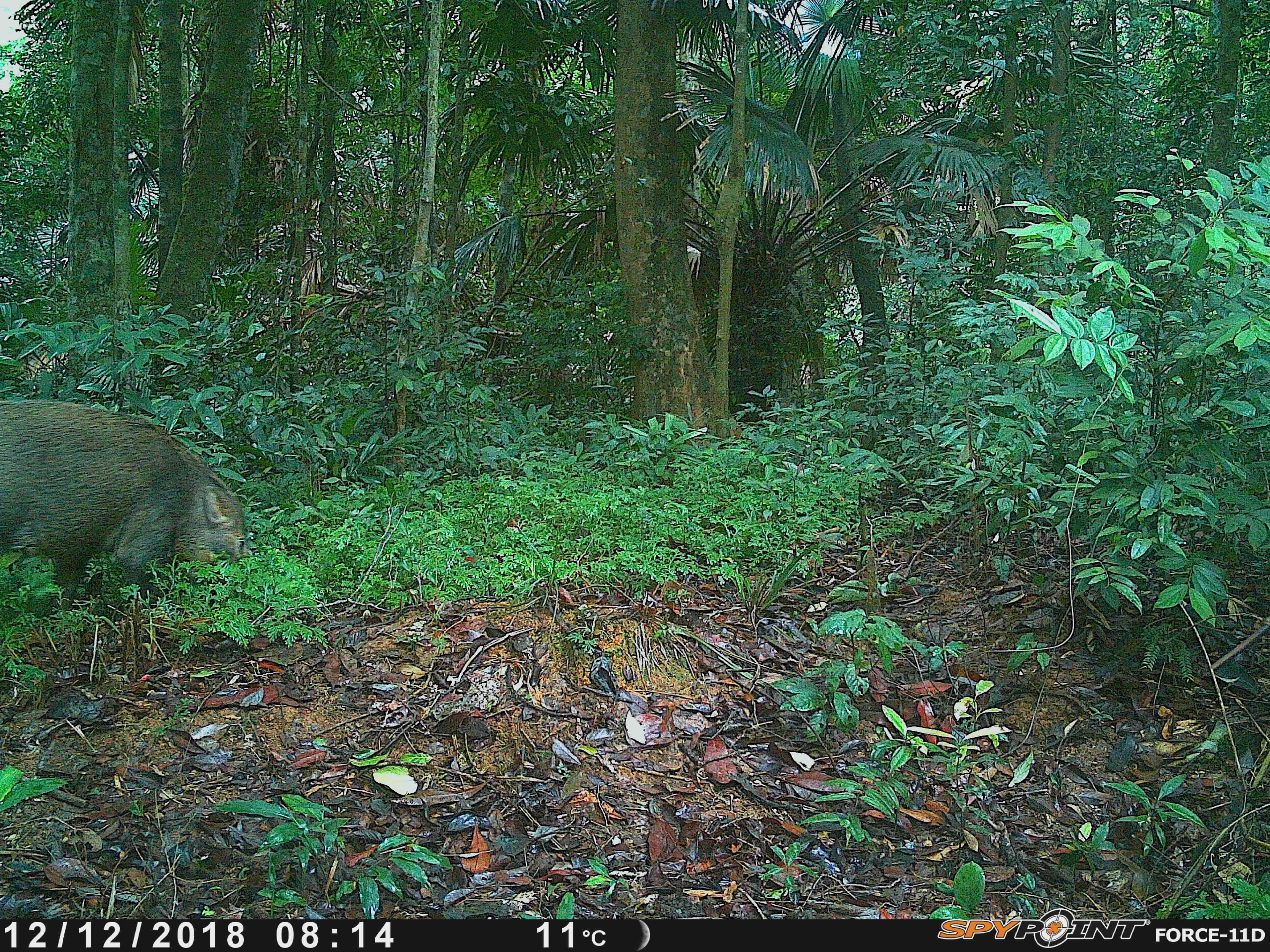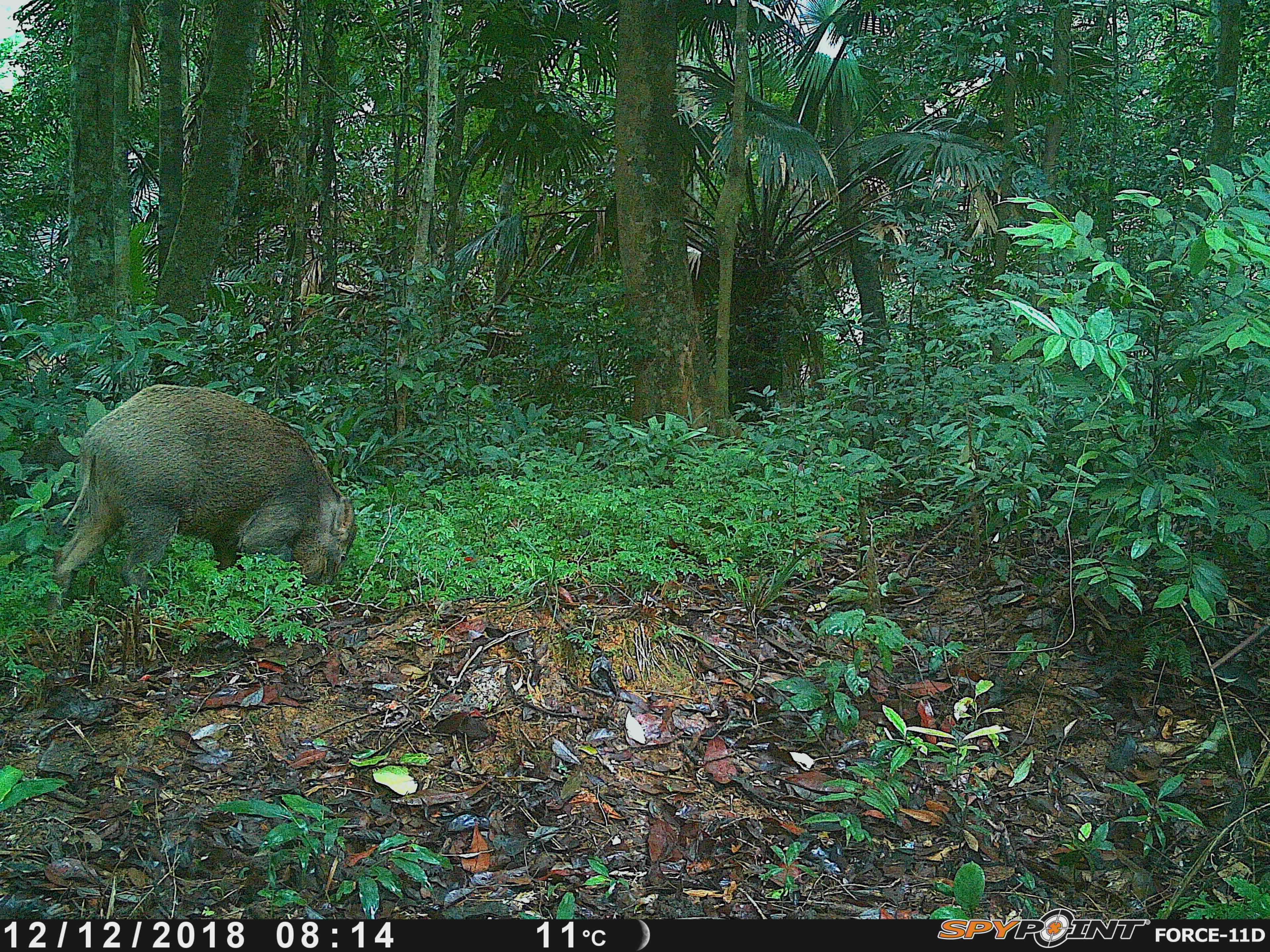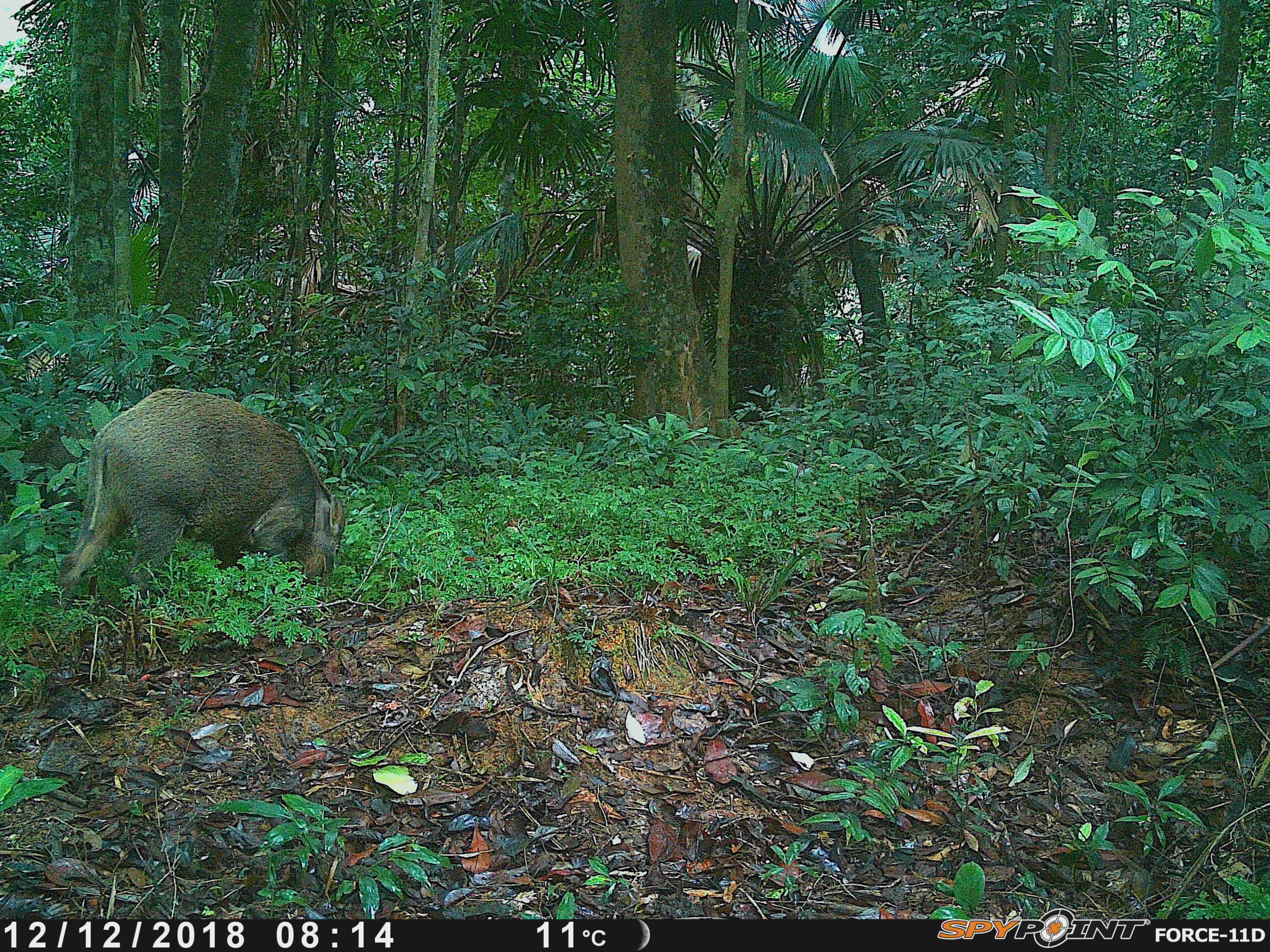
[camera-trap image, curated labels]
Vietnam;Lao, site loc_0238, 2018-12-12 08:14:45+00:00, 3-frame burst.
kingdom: Animalia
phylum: Chordata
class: Mammalia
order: Artiodactyla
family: Suidae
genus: Sus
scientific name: Sus scrofa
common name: eurasian wild pig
Eurasian wild pig (Sus scrofa). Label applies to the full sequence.